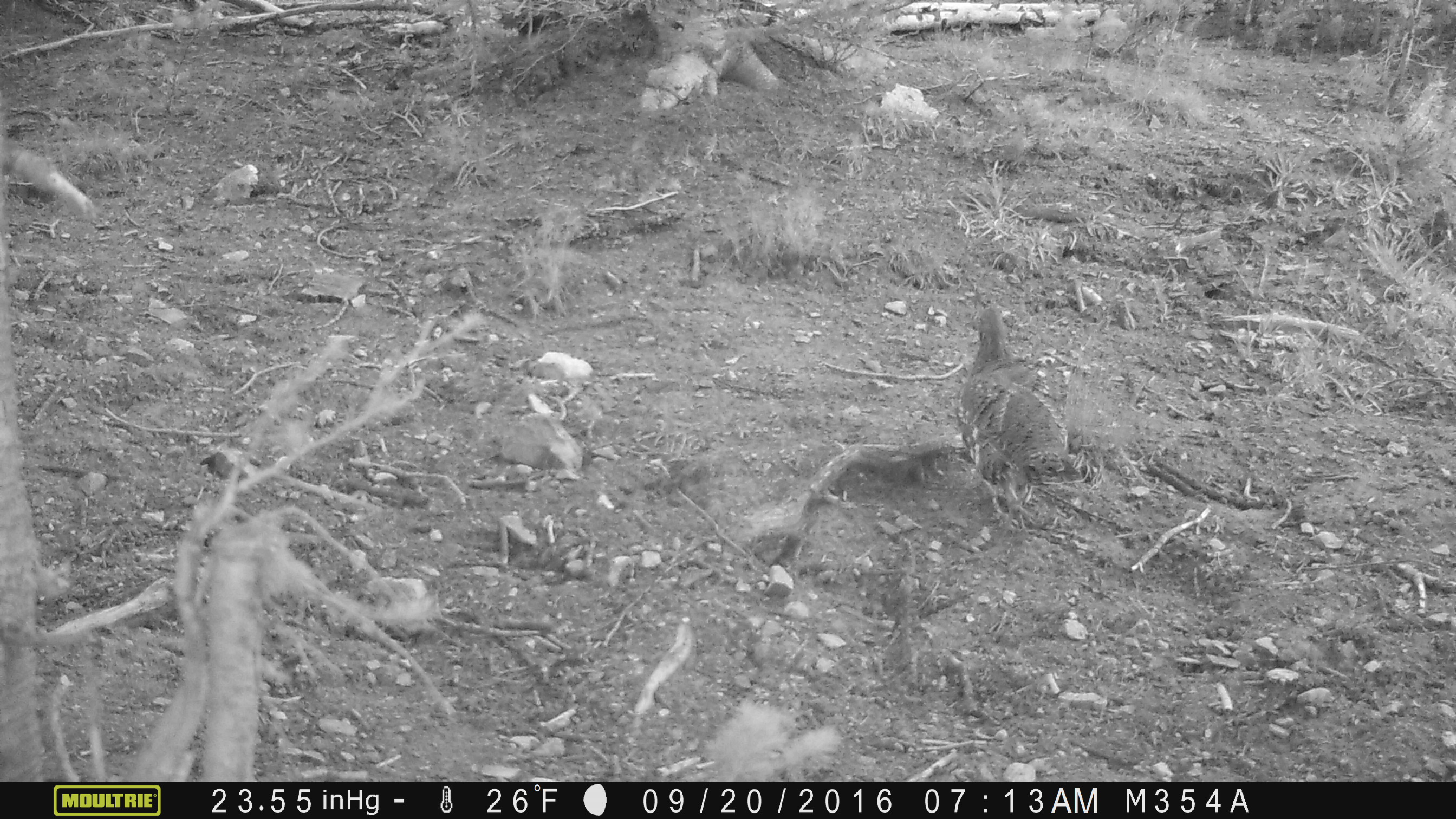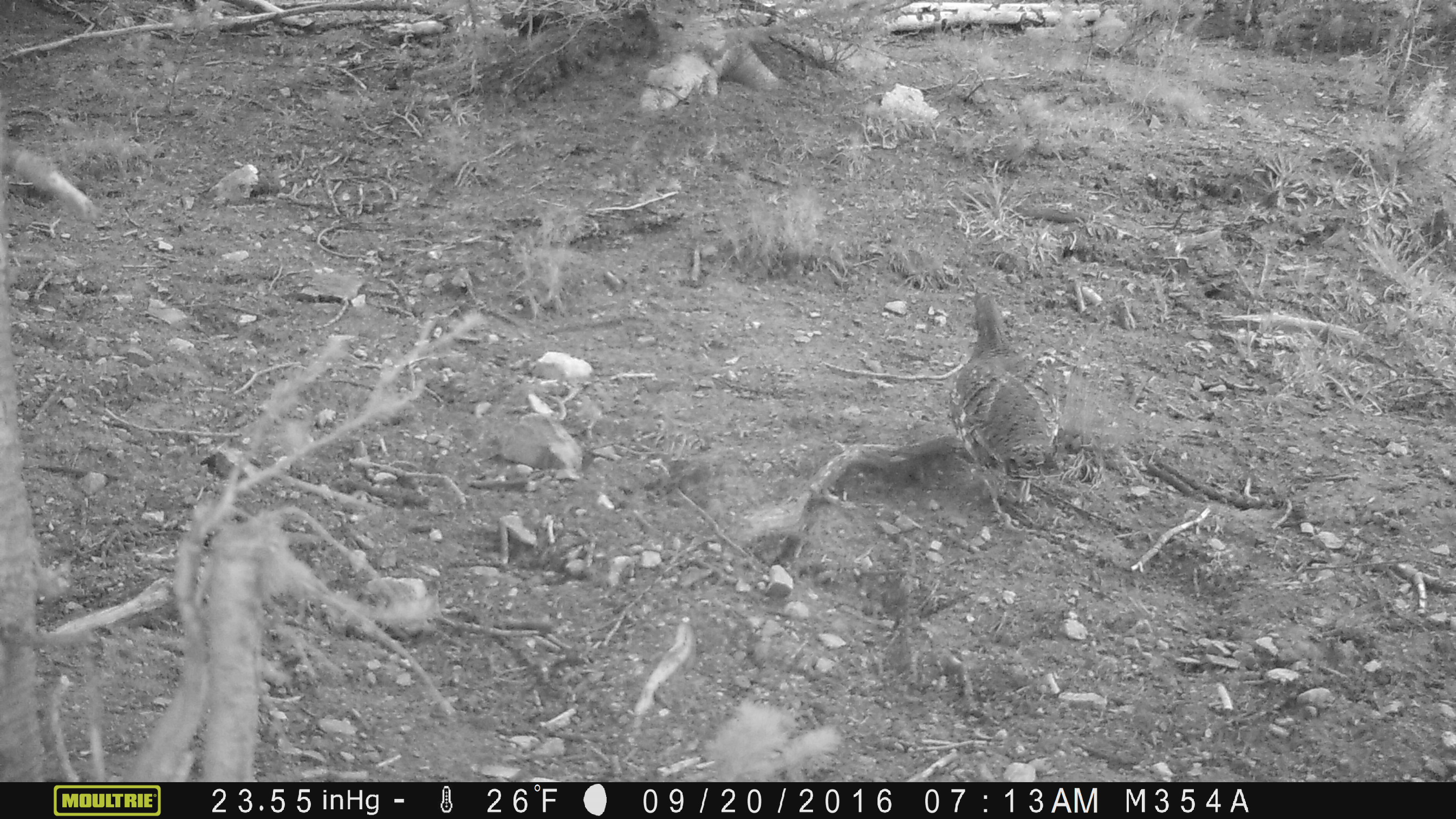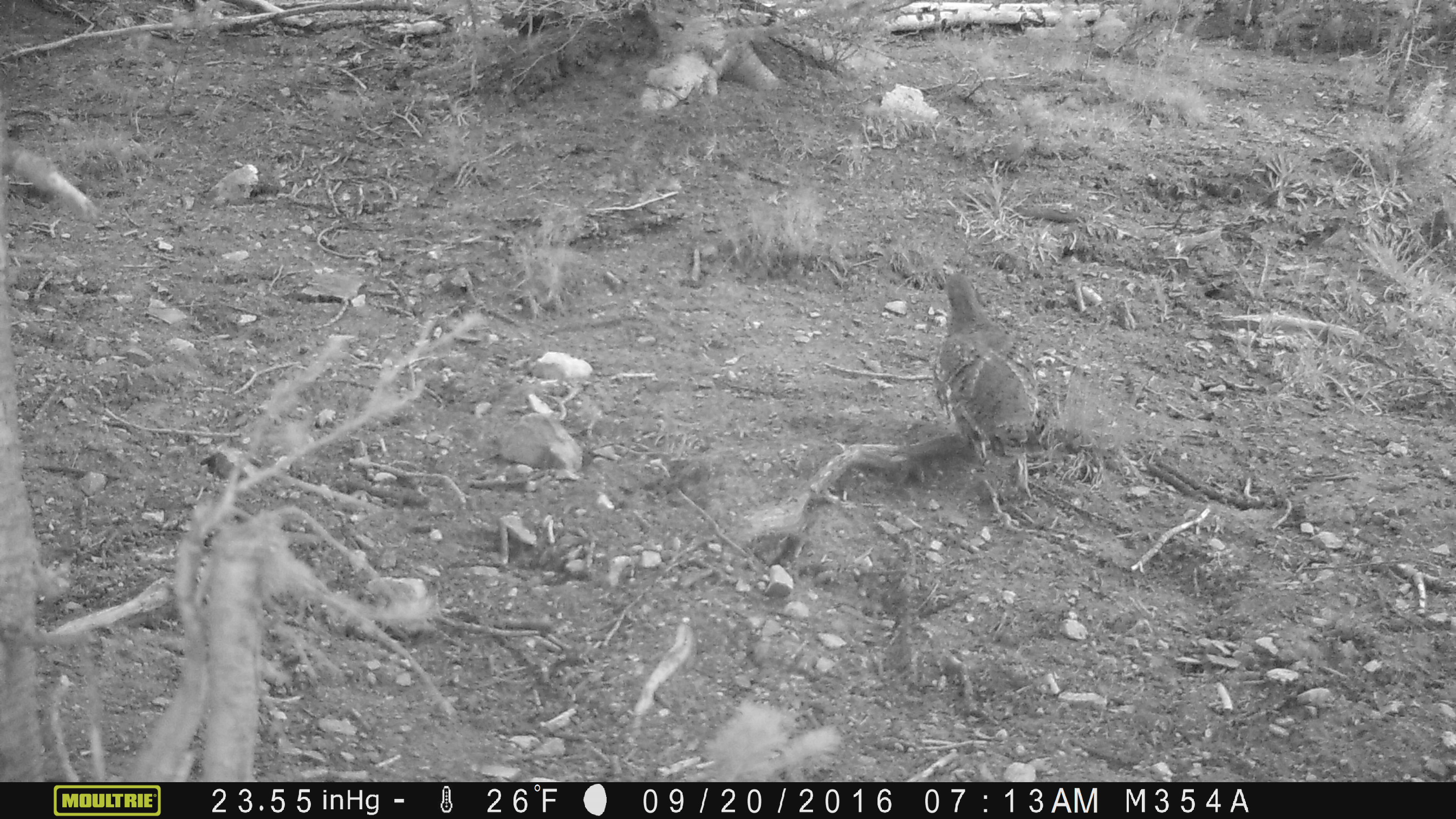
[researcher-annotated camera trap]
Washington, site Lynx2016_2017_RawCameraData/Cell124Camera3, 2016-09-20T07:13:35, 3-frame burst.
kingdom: Animalia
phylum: Chordata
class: Aves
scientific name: Aves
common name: birds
Aves (birds). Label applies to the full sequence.